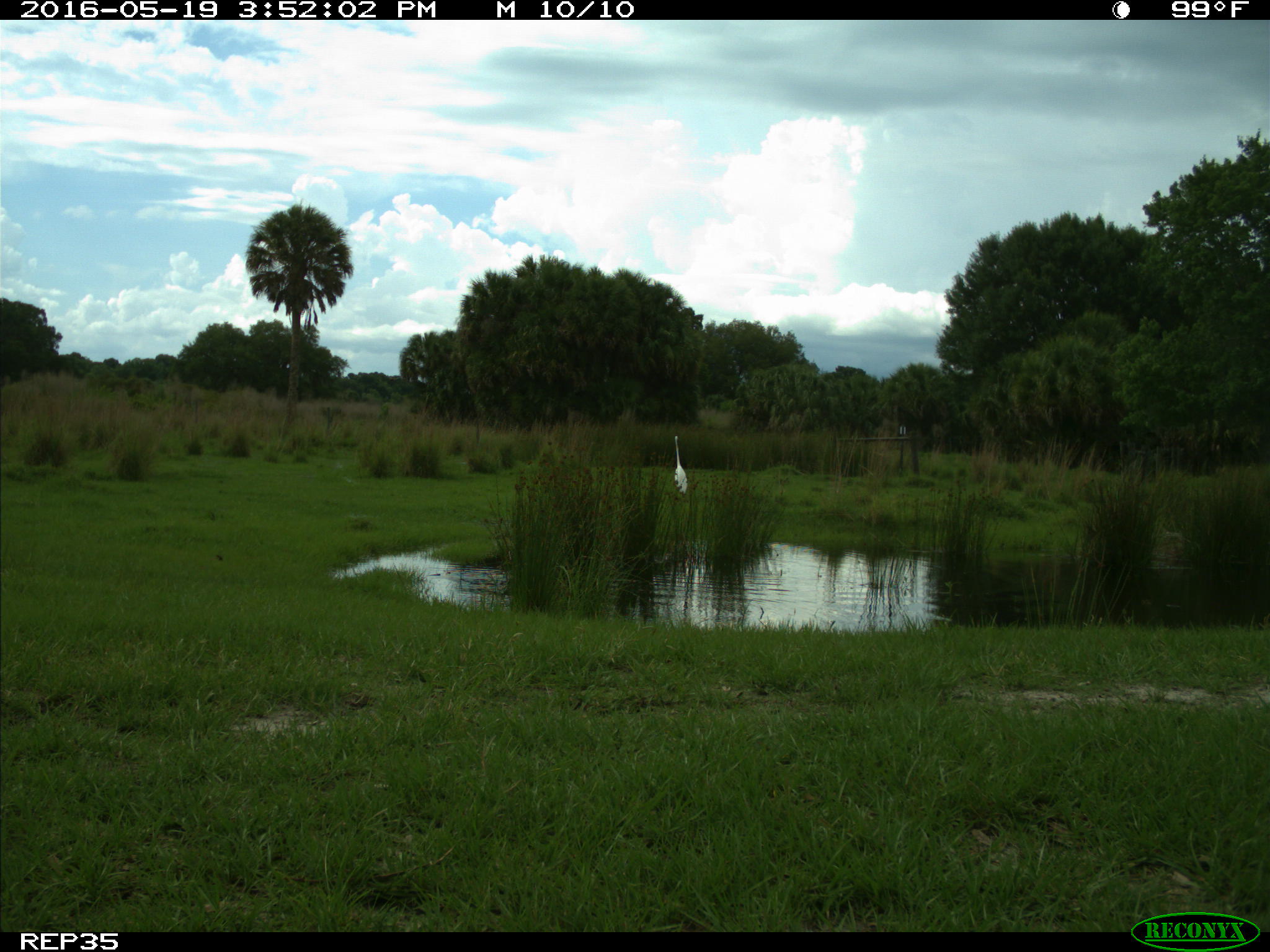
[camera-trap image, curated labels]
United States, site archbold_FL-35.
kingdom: Animalia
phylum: Chordata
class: Aves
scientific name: Aves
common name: birds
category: unidentified bird